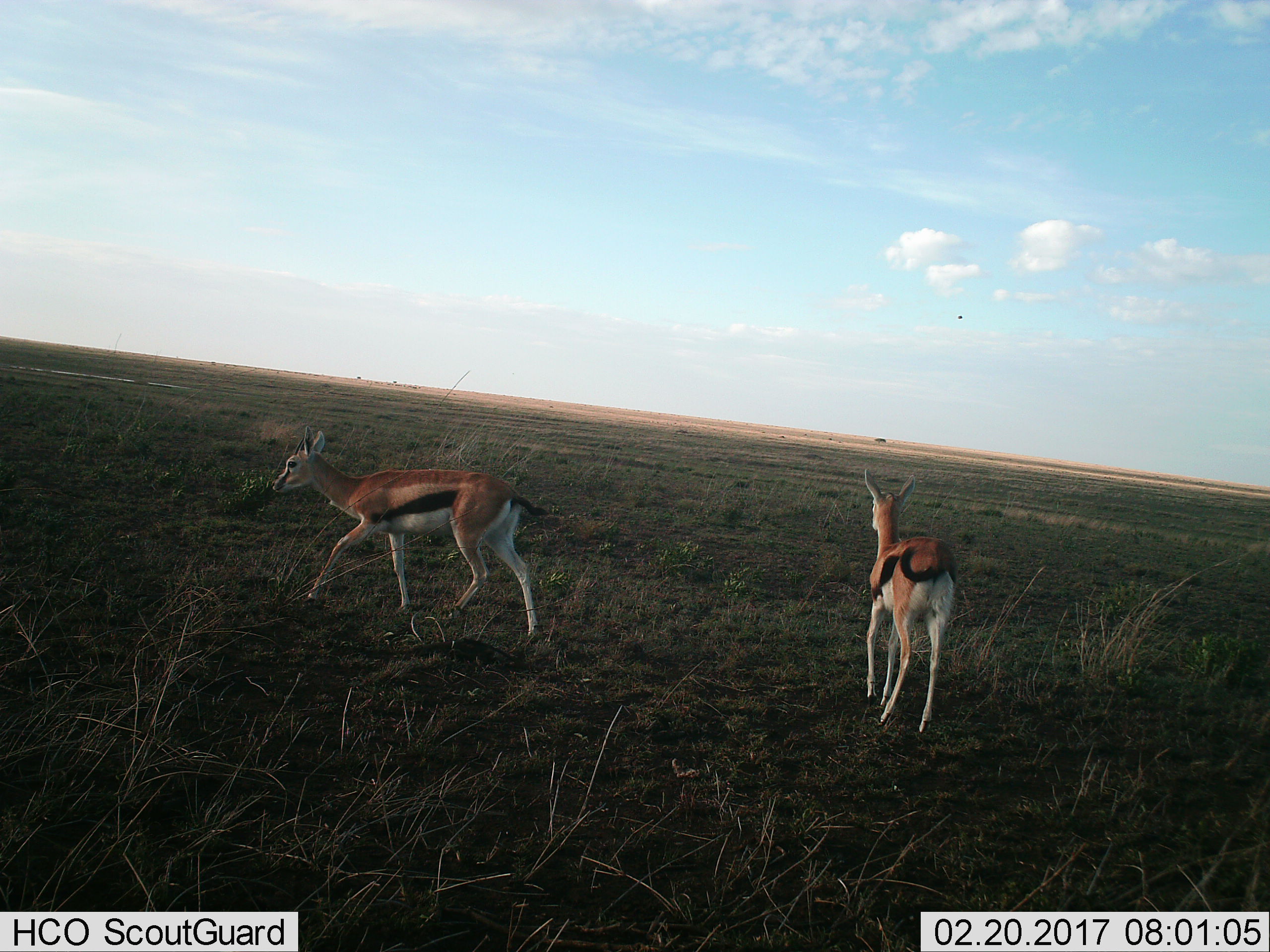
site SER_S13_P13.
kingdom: Animalia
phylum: Chordata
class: Mammalia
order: Artiodactyla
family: Bovidae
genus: Eudorcas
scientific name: Eudorcas thomsonii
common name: thomson's gazelle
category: gazellethomsons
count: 2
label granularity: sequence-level